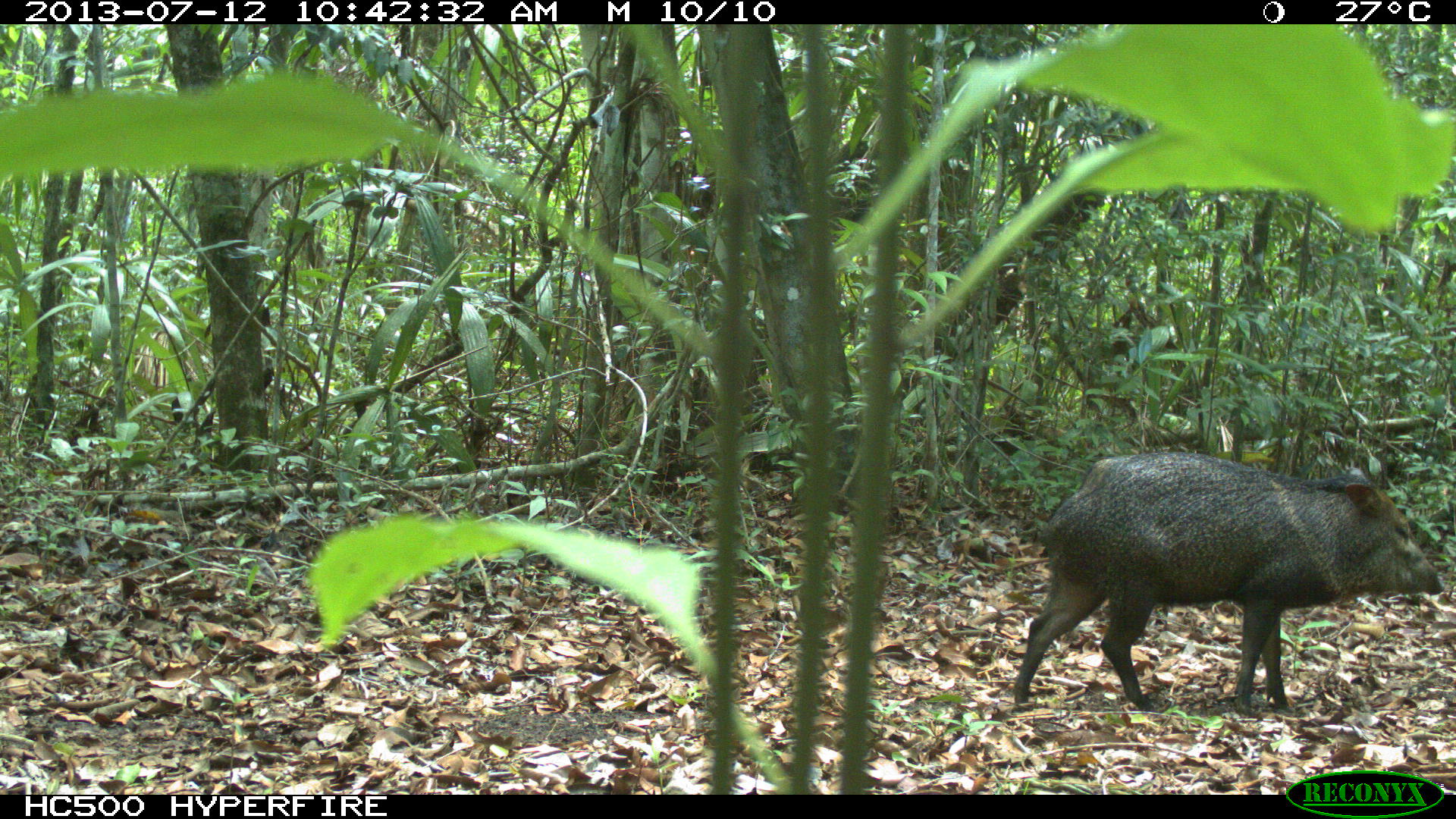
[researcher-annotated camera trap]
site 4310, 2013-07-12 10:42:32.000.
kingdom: Animalia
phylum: Chordata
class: Mammalia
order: Artiodactyla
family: Tayassuidae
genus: Pecari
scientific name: Pecari tajacu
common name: collared peccary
Pecari tajacu (collared peccary), count 13.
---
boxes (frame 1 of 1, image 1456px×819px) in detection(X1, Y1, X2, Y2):
pecari tajacu: detection(1009, 450, 1446, 716)